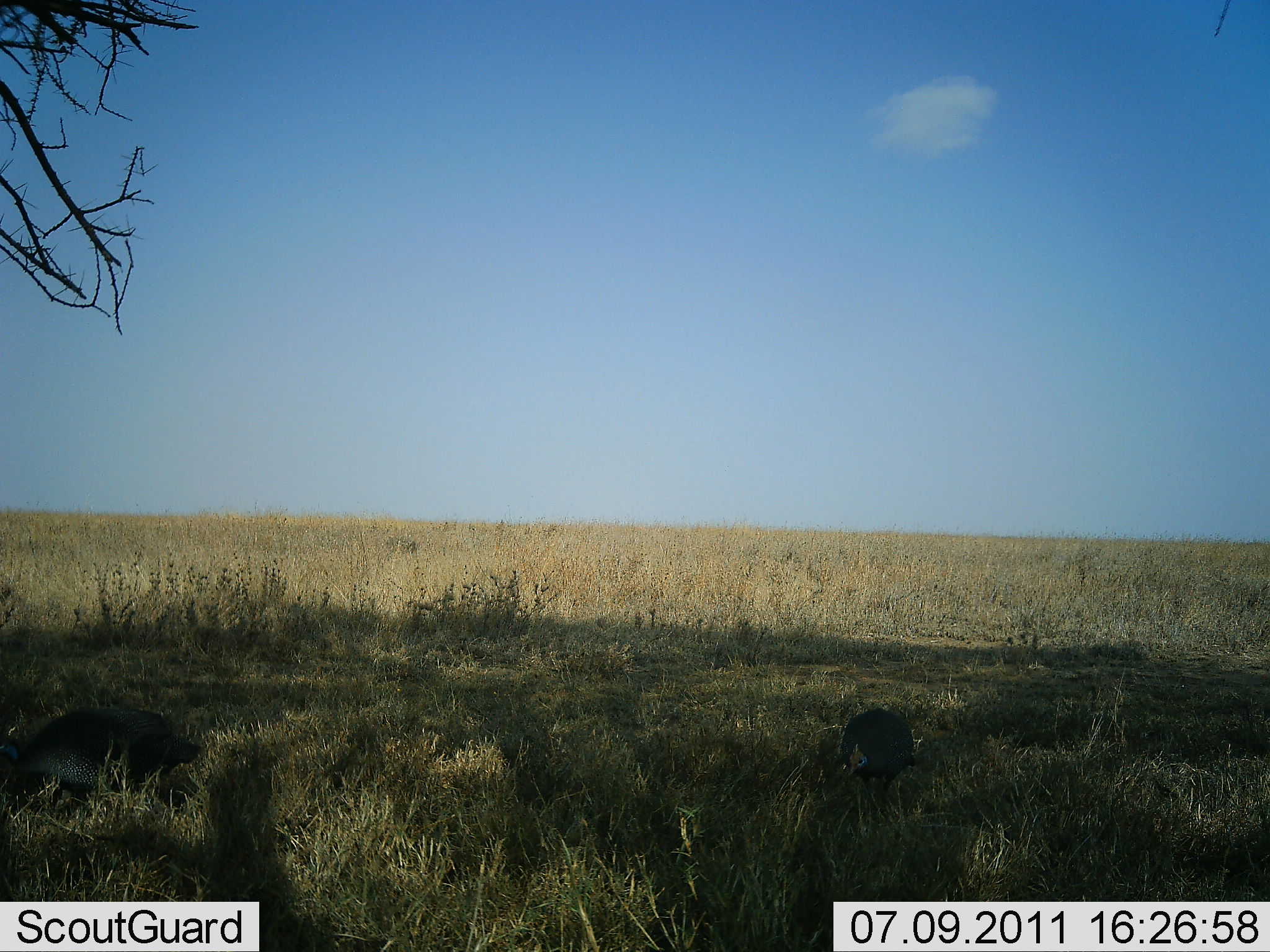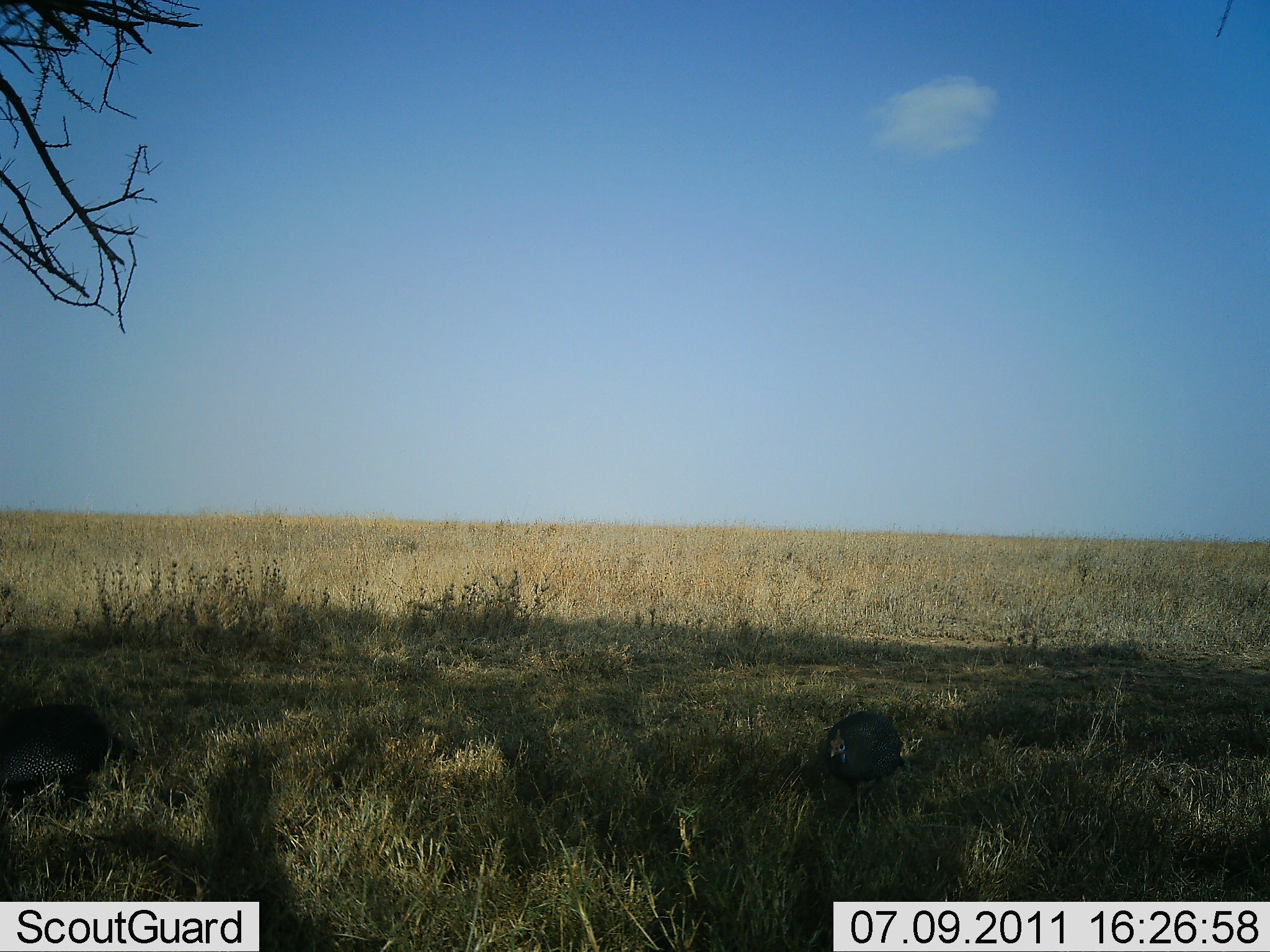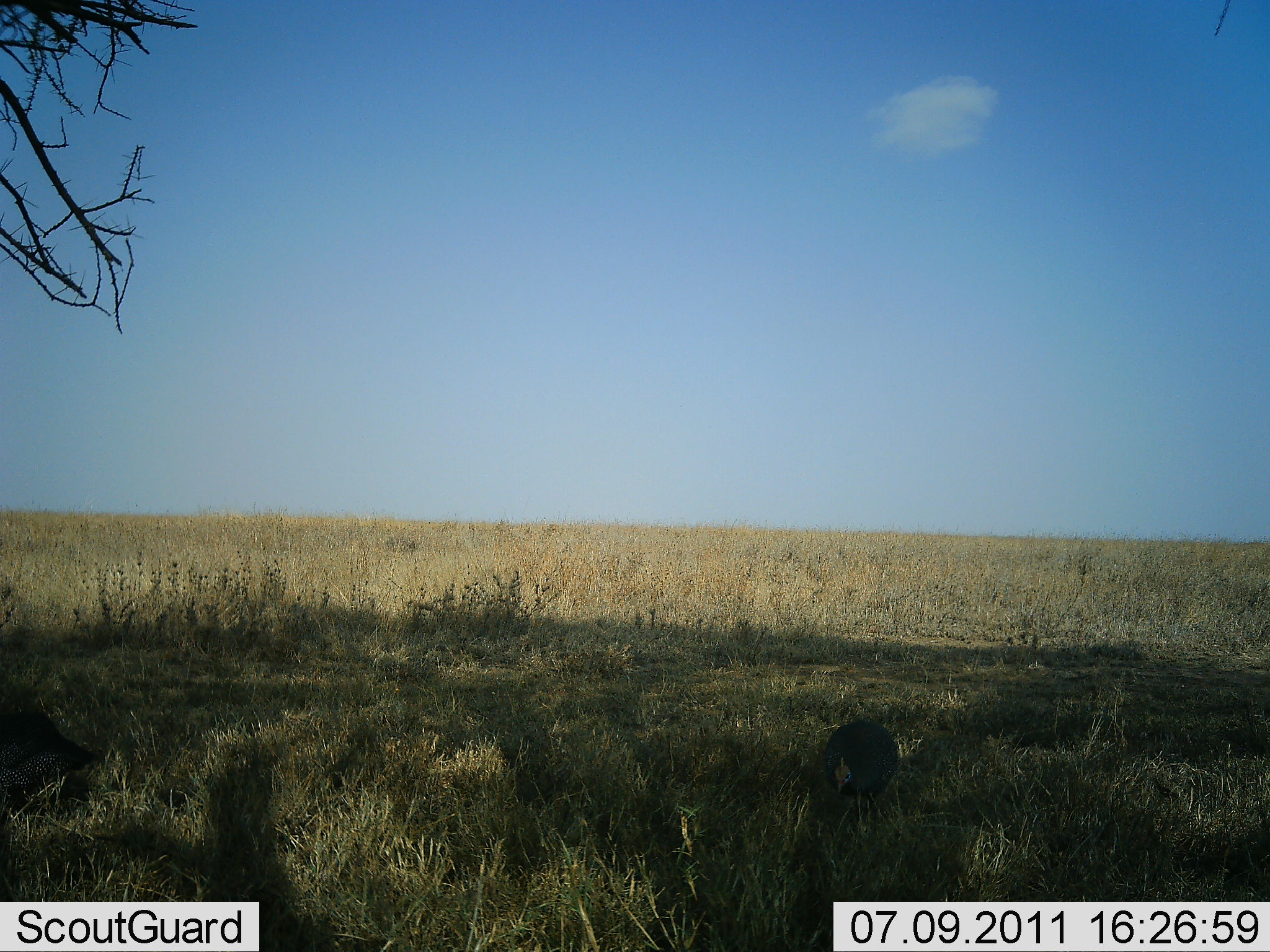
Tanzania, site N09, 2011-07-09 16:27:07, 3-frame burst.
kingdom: Animalia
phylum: Chordata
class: Aves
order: Galliformes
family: Numididae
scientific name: Numididae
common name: guinea fowl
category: guineafowl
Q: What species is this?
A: Guineafowl (guinea fowl) (Numididae).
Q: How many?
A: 2.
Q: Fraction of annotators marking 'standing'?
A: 27%.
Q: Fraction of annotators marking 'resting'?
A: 0%.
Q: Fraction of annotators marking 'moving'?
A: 82%.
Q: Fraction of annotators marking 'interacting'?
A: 0%.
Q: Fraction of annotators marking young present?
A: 0%.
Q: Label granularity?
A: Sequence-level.